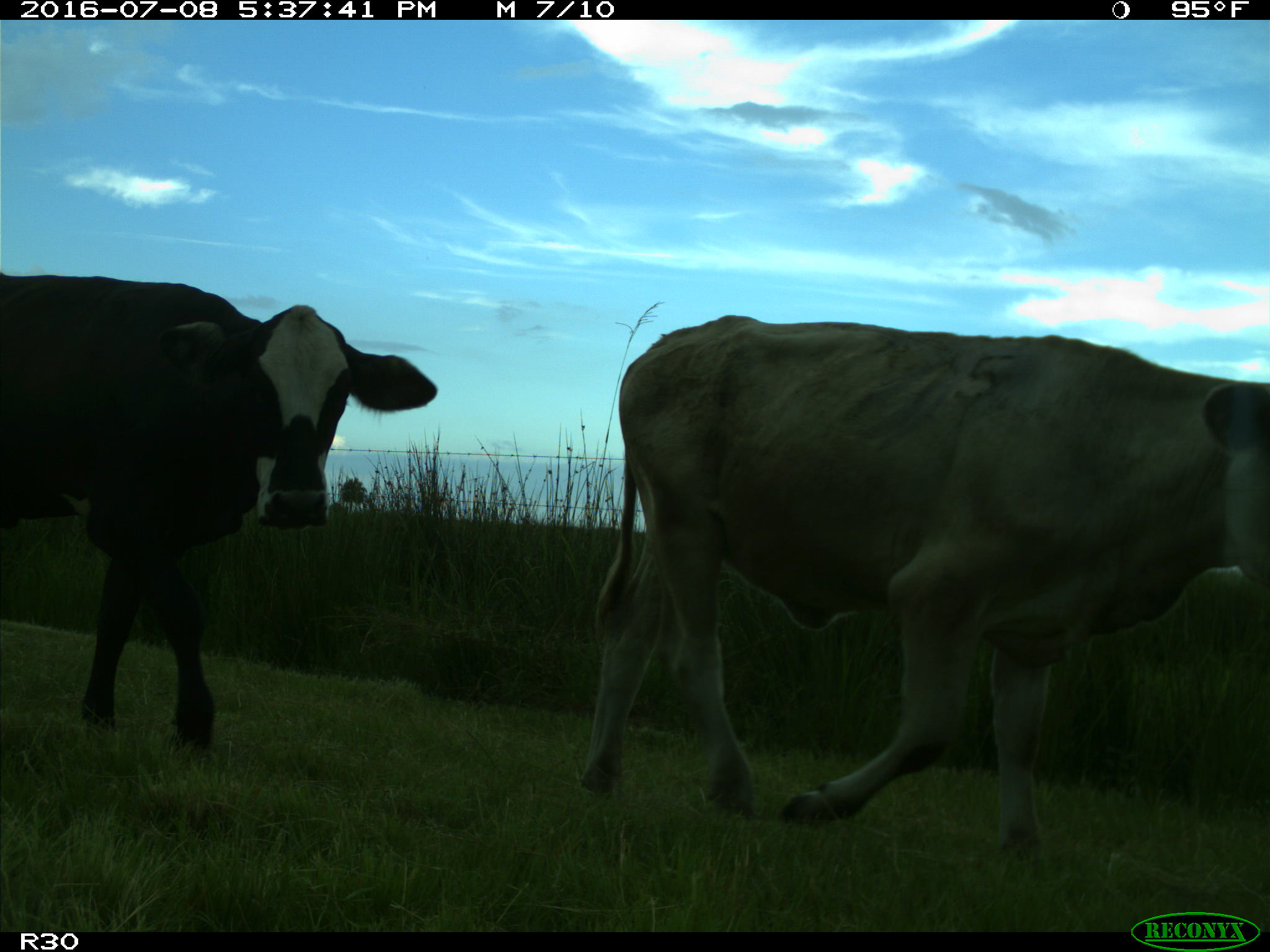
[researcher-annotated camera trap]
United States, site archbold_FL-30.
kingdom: Animalia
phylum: Chordata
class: Mammalia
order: Artiodactyla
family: Bovidae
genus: Bos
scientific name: Bos taurus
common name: domestic cow